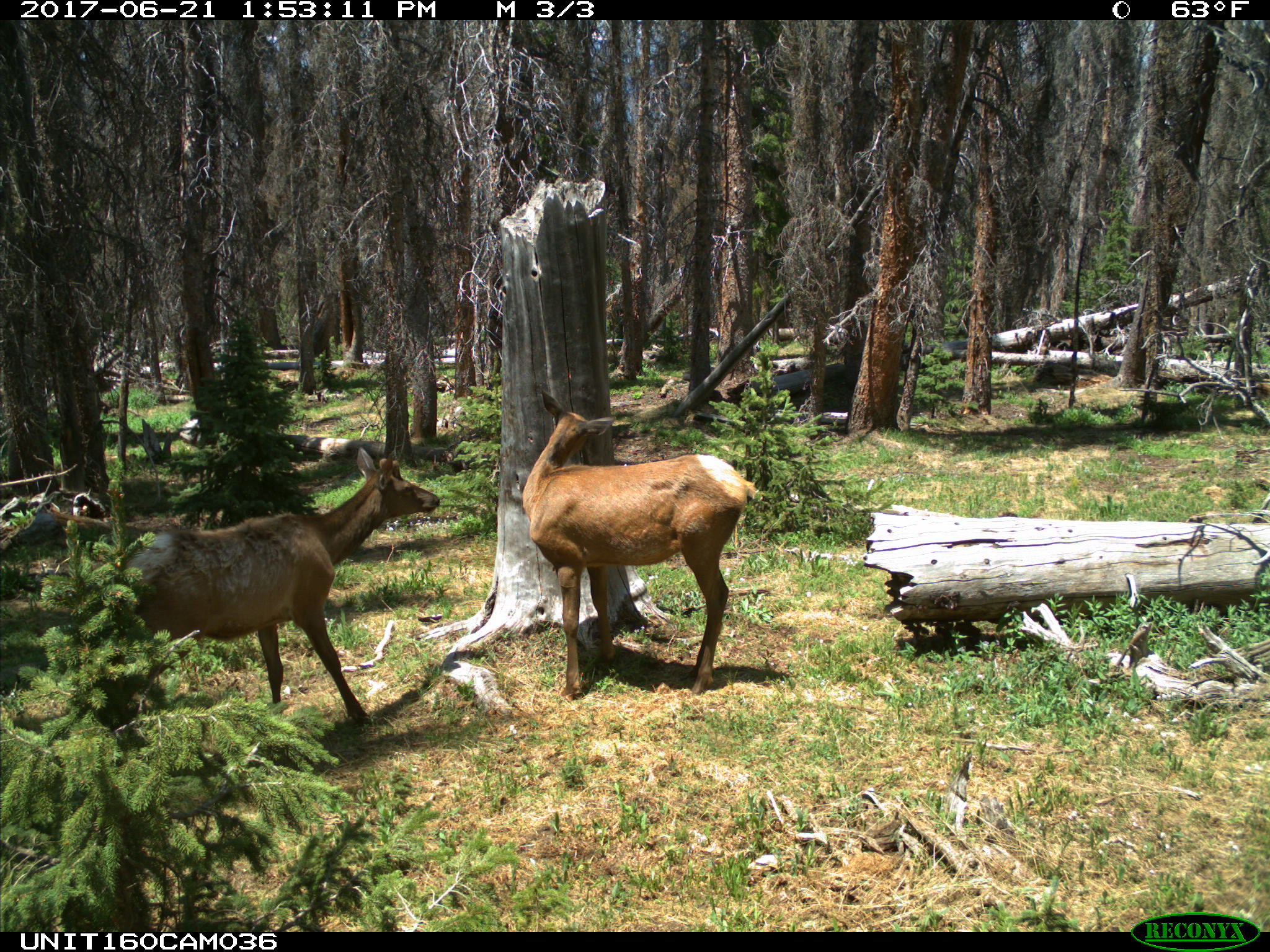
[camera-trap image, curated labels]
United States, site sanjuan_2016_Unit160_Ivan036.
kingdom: Animalia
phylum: Chordata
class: Mammalia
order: Artiodactyla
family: Cervidae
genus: Cervus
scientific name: Cervus elaphus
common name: red deer